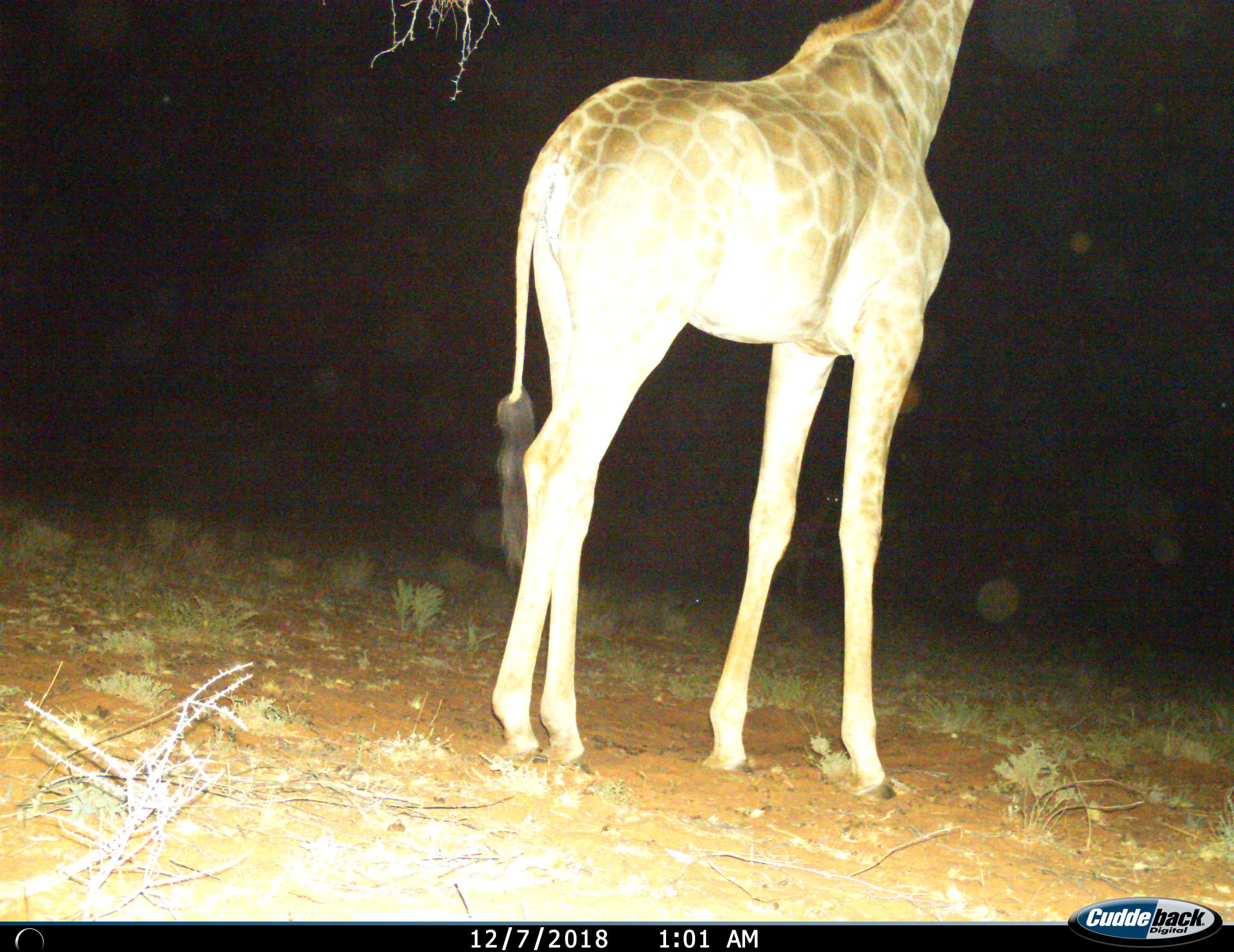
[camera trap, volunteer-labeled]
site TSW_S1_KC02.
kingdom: Animalia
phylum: Chordata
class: Mammalia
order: Artiodactyla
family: Giraffidae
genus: Giraffa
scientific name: Giraffa camelopardalis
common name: giraffe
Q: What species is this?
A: Giraffe (Giraffa camelopardalis).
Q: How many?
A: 1.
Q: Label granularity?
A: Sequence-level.